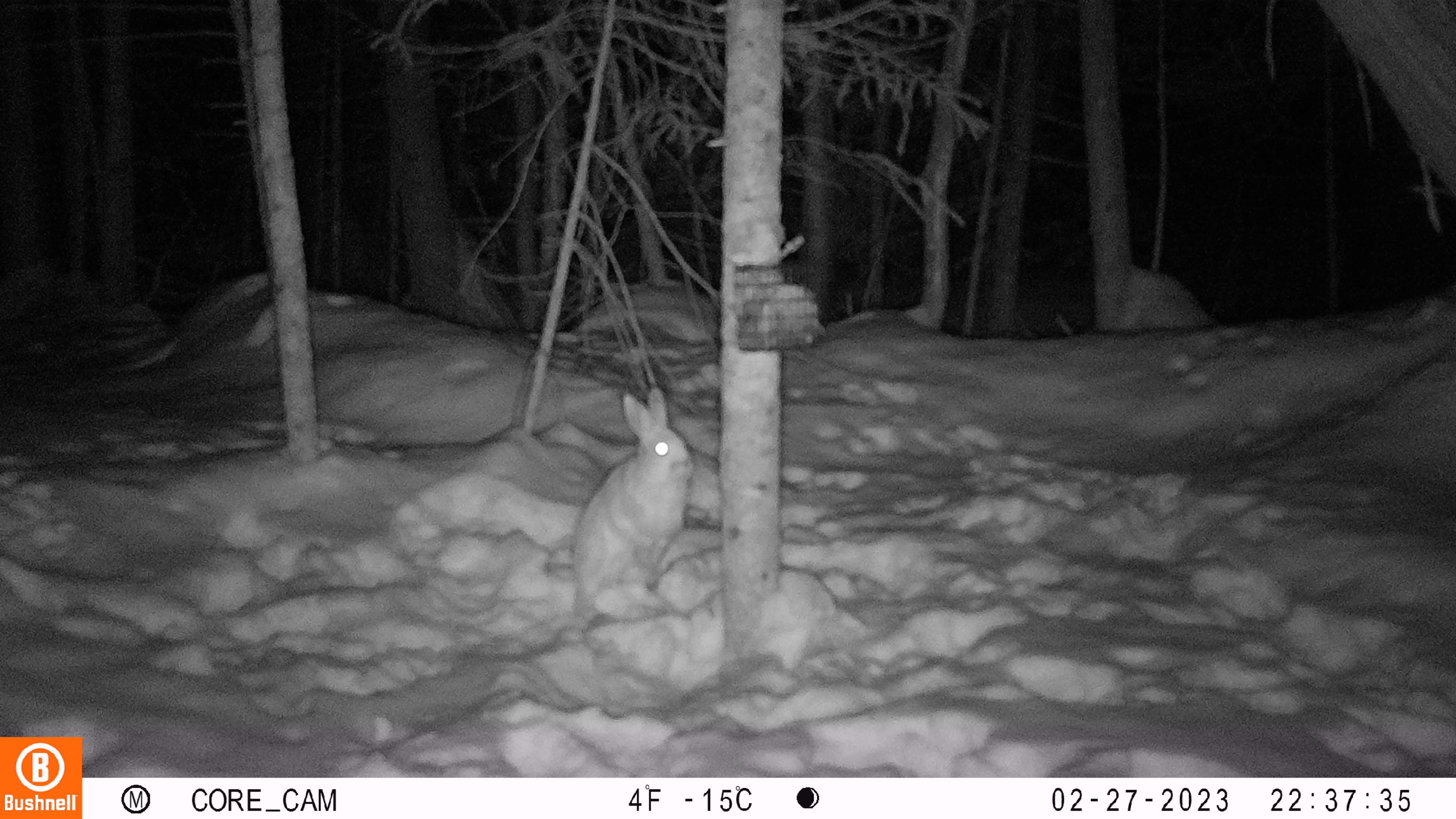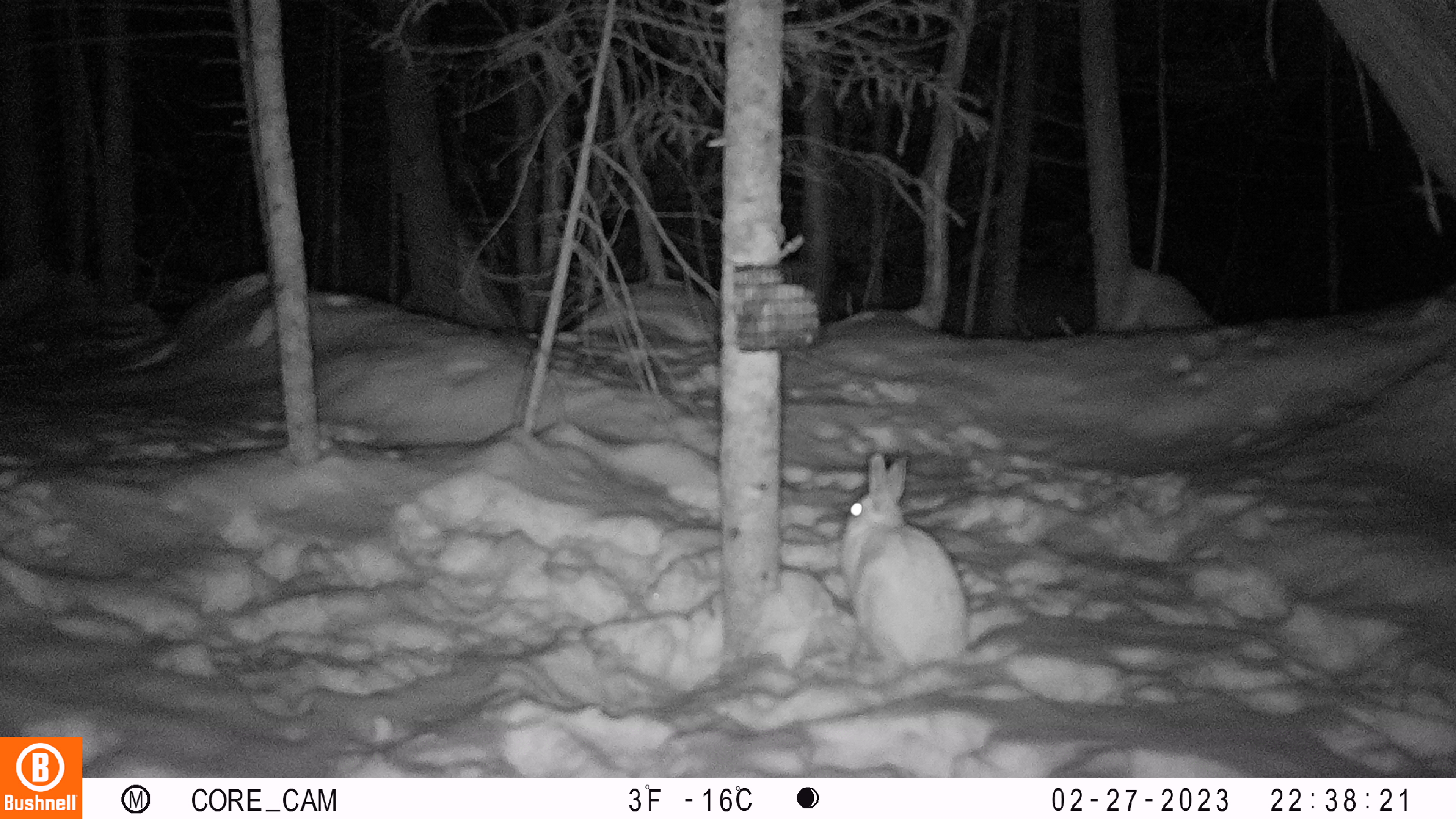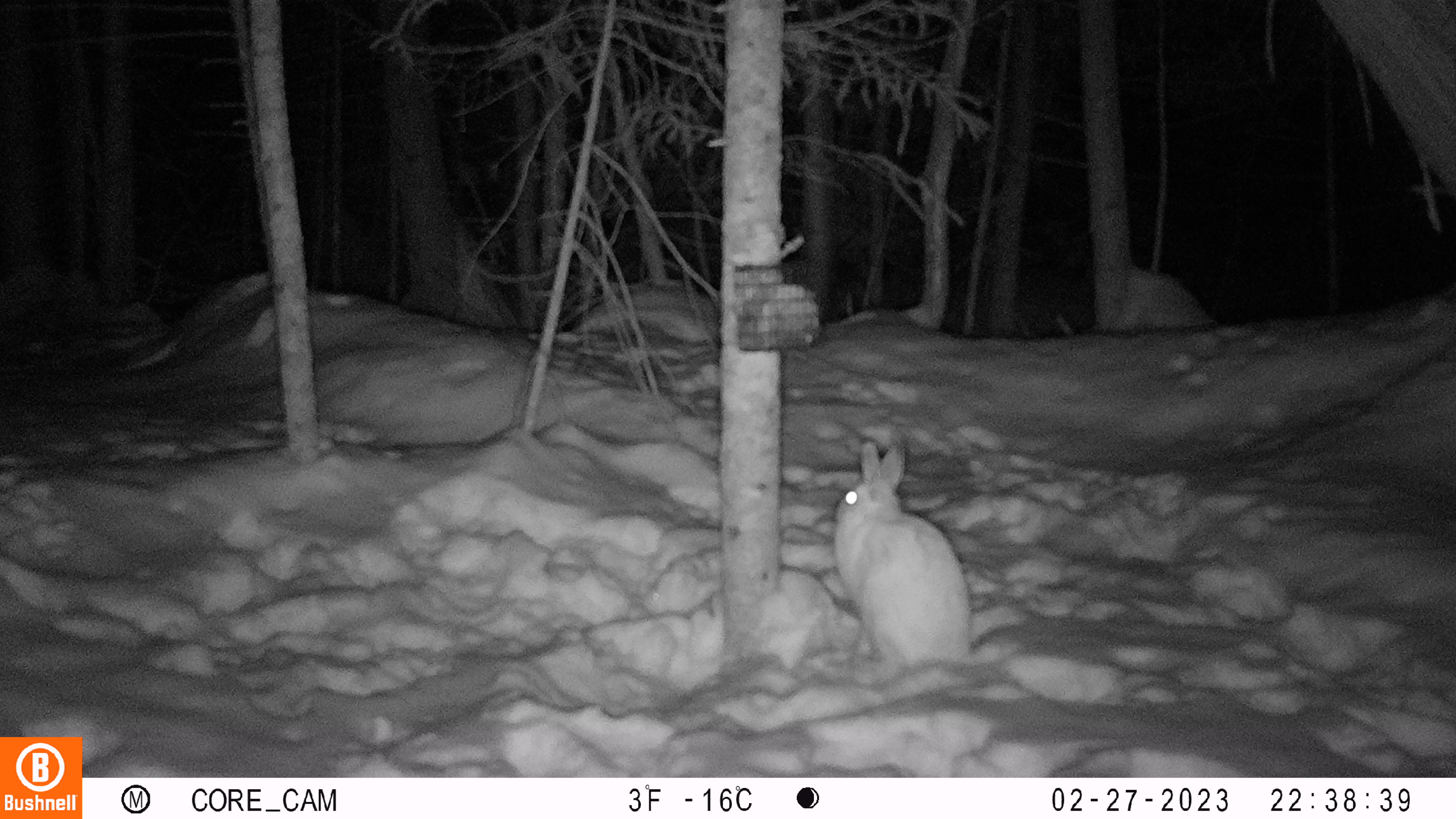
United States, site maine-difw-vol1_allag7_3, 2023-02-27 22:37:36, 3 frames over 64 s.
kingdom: Animalia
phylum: Chordata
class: Mammalia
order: Lagomorpha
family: Leporidae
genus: Lepus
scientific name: Lepus americanus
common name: snowshoe hare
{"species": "snowshoe hare (Lepus americanus)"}